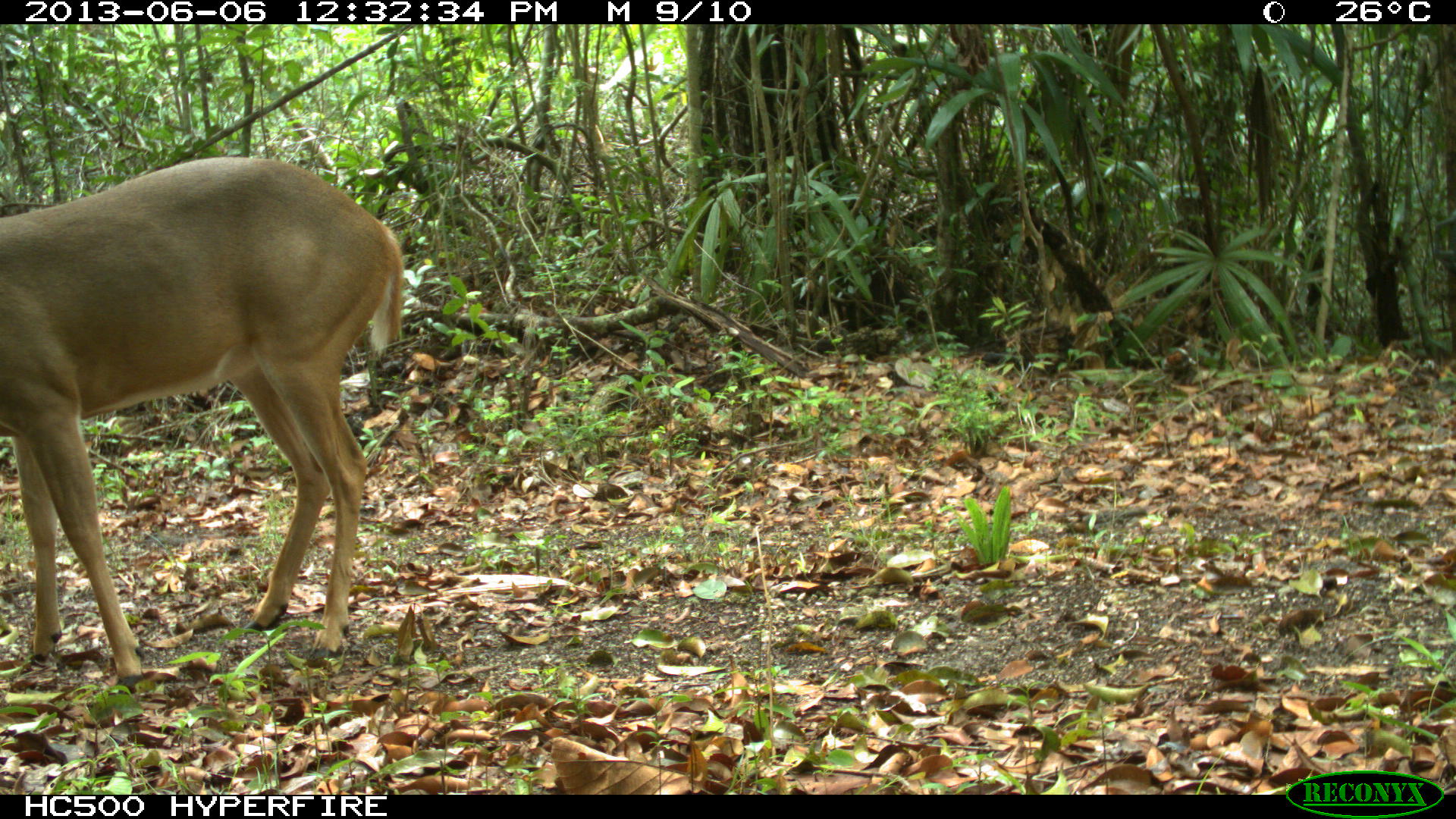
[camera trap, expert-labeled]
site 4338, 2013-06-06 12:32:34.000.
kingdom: Animalia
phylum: Chordata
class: Mammalia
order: Artiodactyla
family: Cervidae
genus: Odocoileus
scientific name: Odocoileus virginianus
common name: white-tailed deer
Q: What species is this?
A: Odocoileus virginianus (white-tailed deer).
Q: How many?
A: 1.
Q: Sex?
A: Male.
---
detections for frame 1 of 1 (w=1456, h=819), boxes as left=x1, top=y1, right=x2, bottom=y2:
odocoileus virginianus: left=0, top=152, right=404, bottom=691